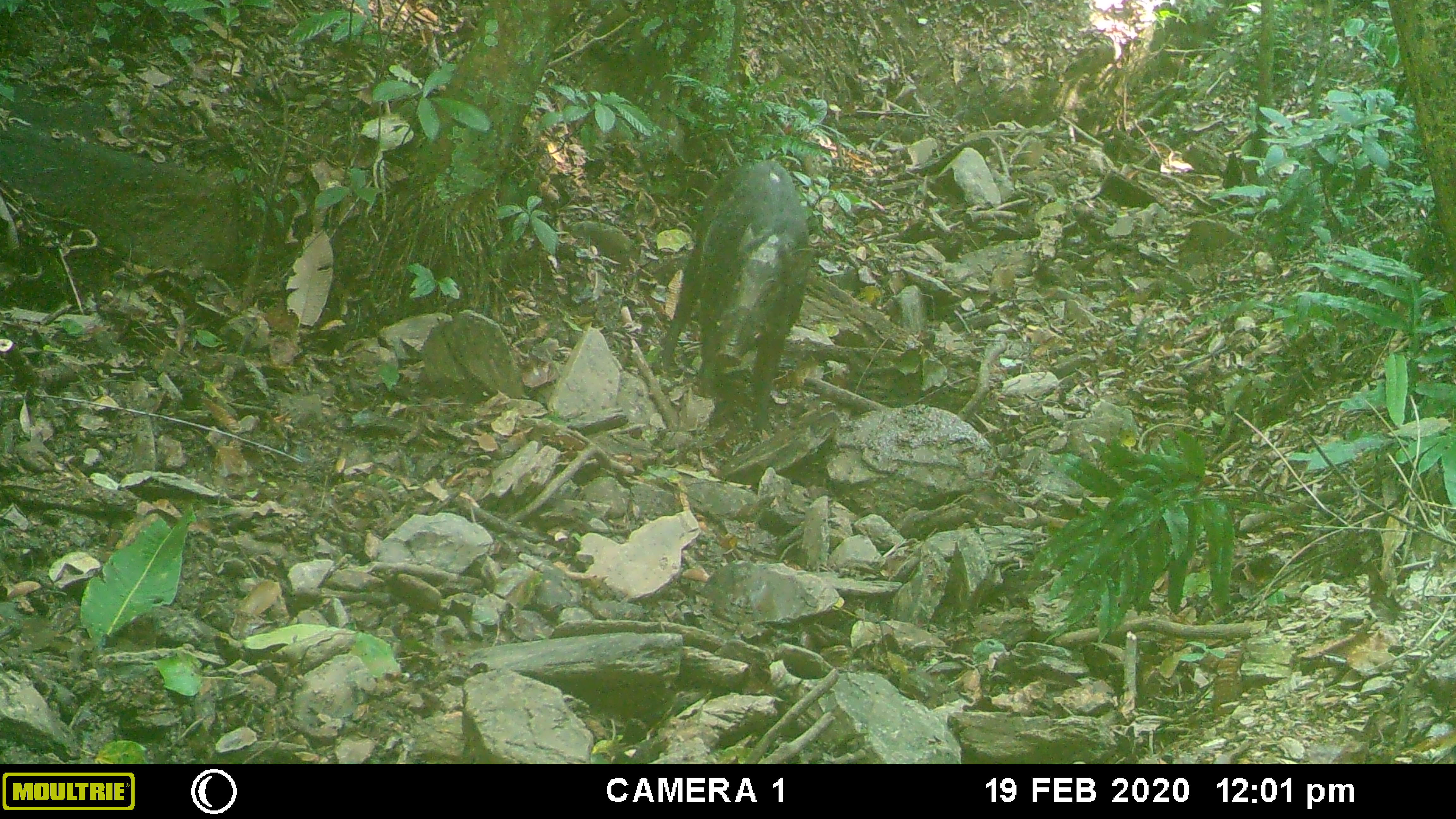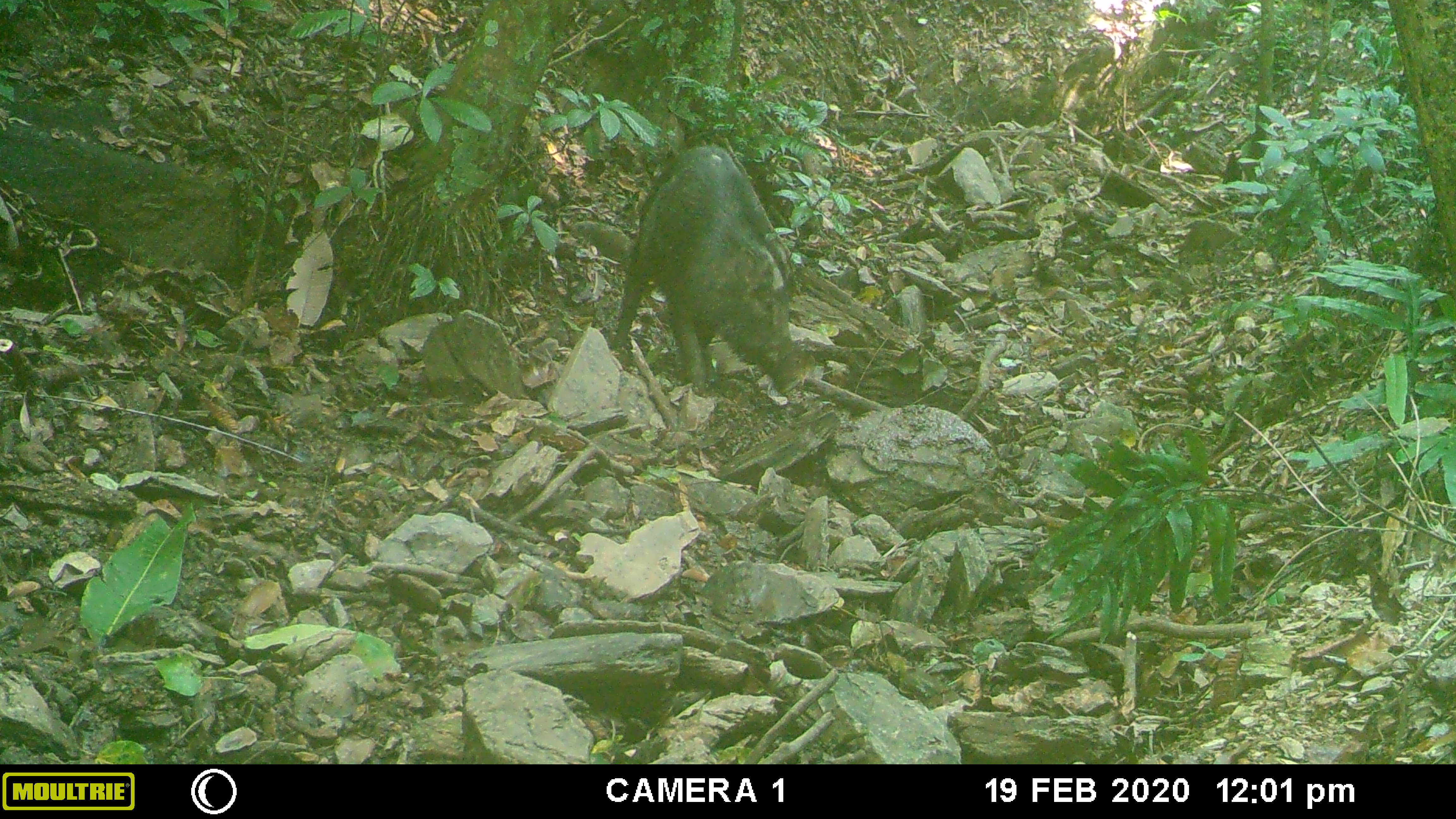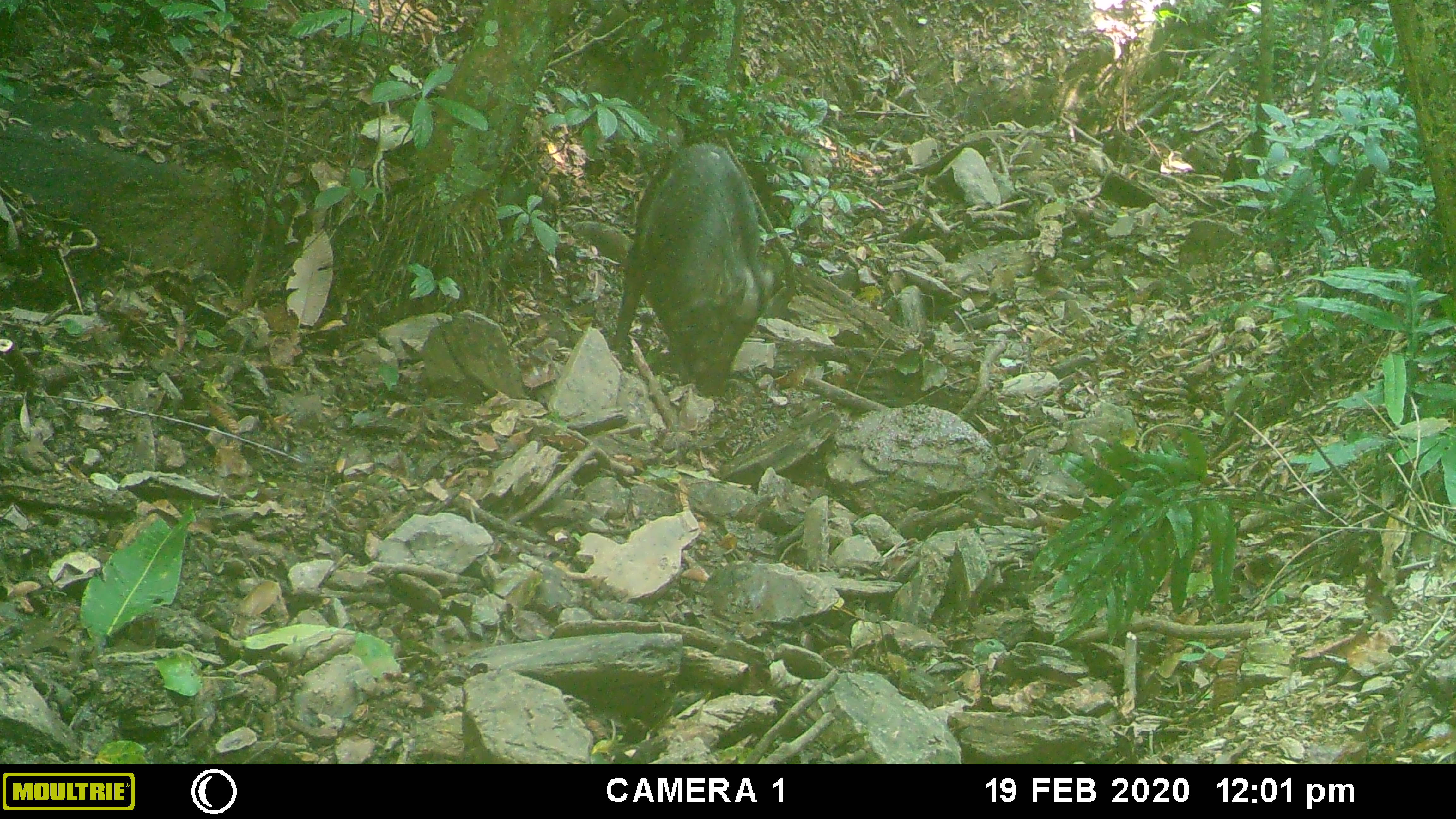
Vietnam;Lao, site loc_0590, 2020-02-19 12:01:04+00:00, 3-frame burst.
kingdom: Animalia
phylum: Chordata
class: Mammalia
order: Artiodactyla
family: Suidae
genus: Sus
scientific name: Sus scrofa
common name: eurasian wild pig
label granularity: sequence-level